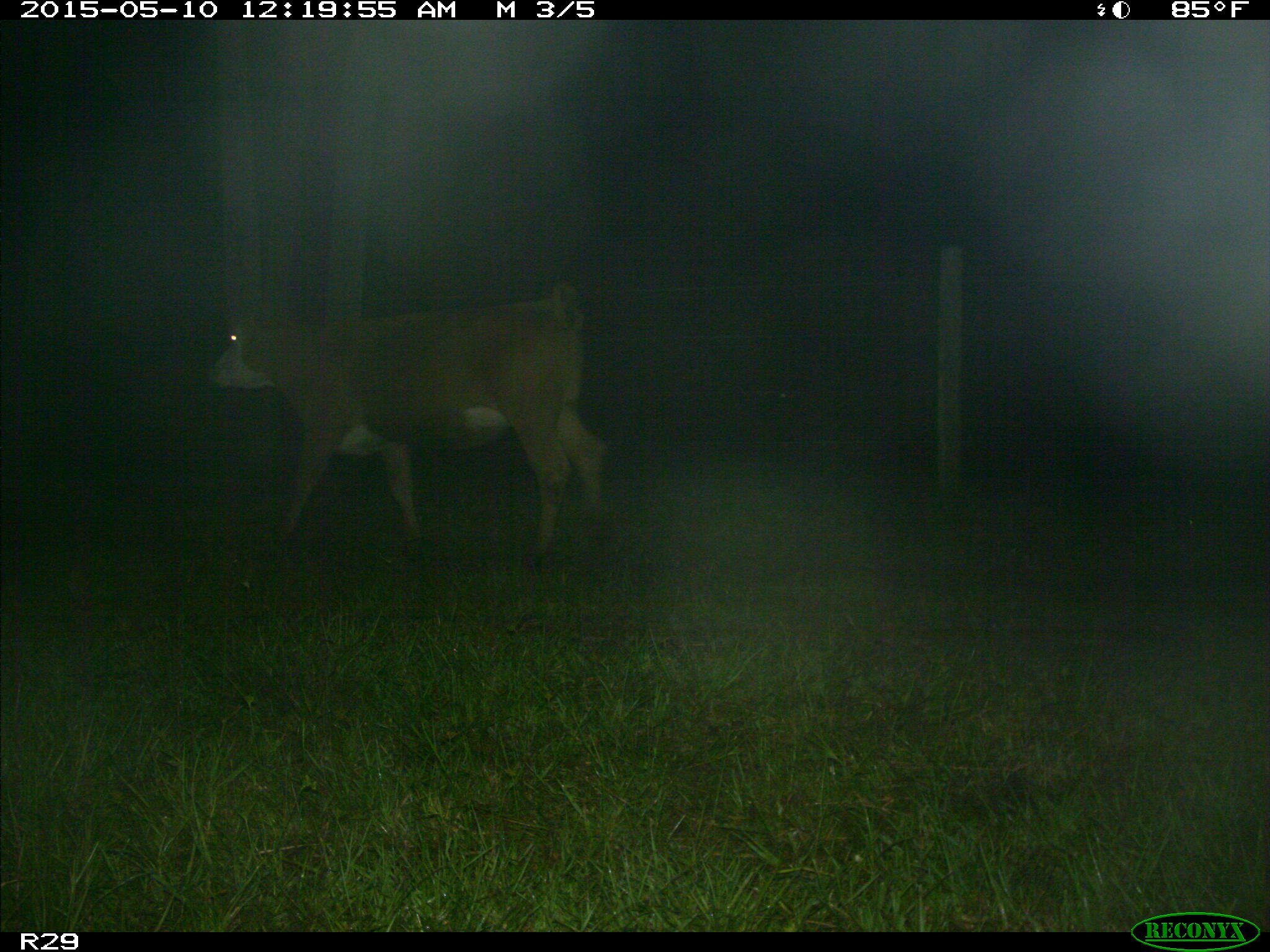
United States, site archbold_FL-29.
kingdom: Animalia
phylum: Chordata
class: Mammalia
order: Artiodactyla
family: Bovidae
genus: Bos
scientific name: Bos taurus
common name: domestic cow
Bos taurus (domestic cow).